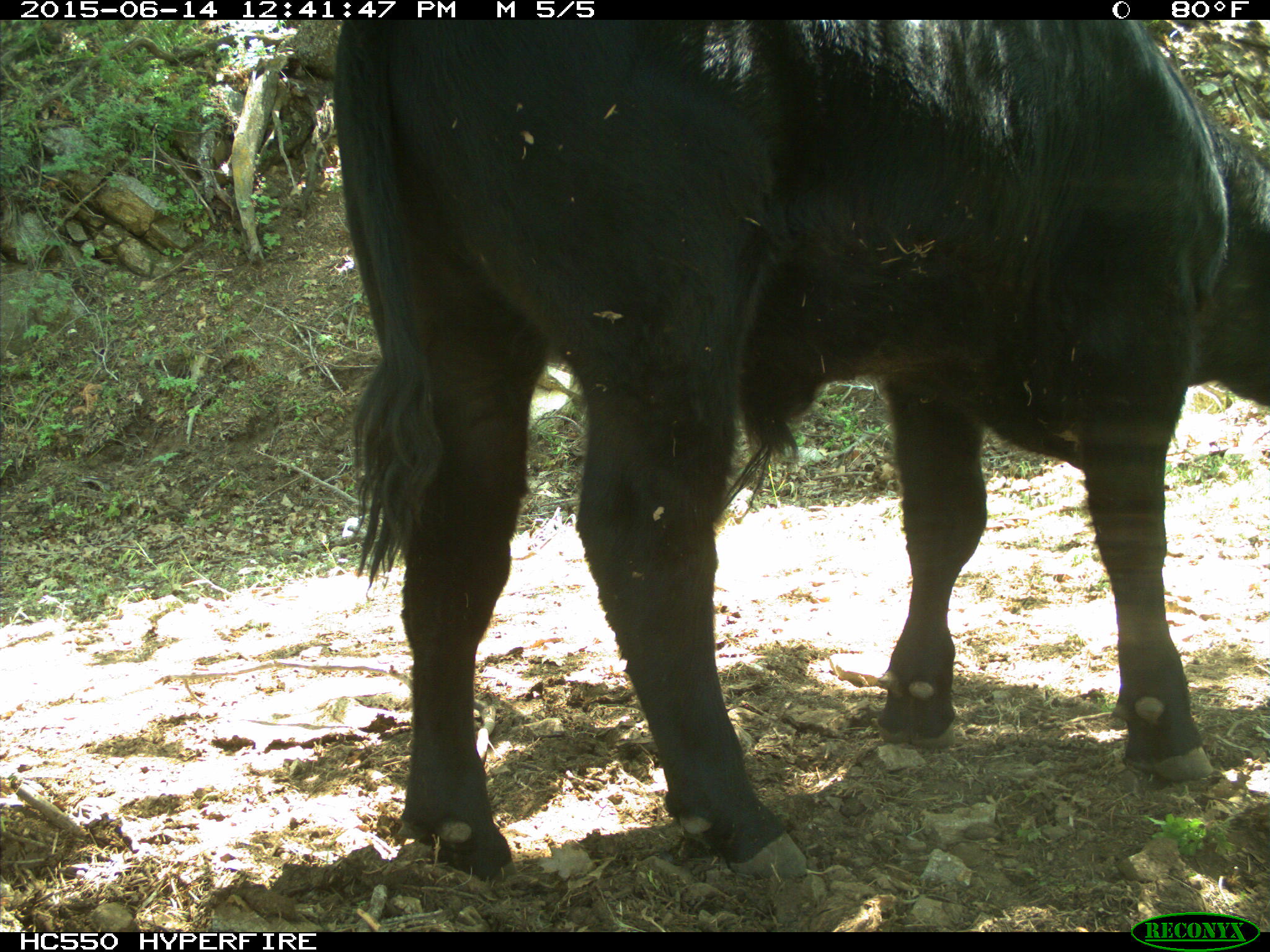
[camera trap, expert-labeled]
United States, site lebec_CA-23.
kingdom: Animalia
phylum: Chordata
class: Mammalia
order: Artiodactyla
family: Bovidae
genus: Bos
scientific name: Bos taurus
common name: domestic cow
Bos taurus (domestic cow).